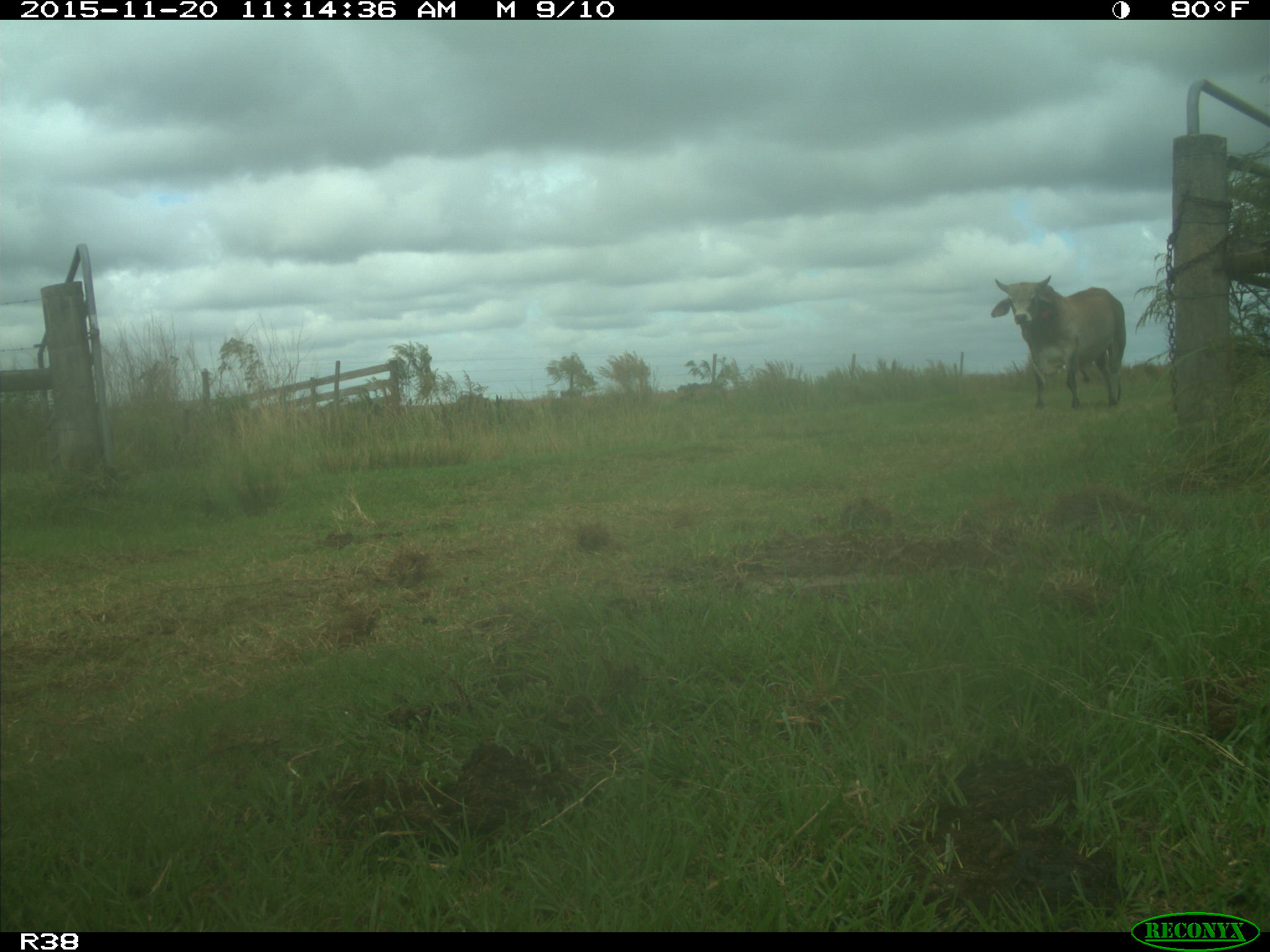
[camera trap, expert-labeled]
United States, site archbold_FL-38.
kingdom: Animalia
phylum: Chordata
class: Mammalia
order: Artiodactyla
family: Bovidae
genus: Bos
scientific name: Bos taurus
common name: domestic cow